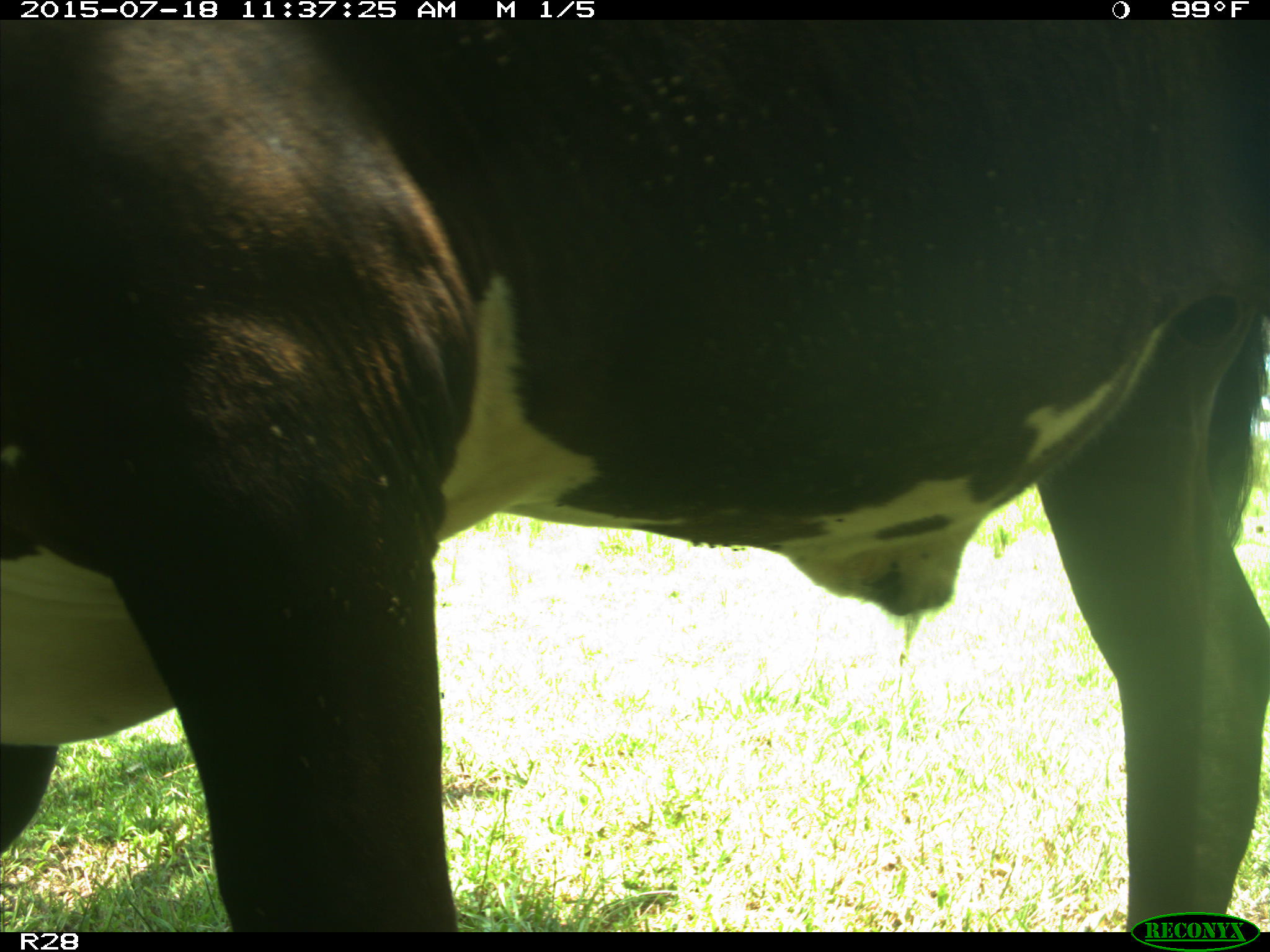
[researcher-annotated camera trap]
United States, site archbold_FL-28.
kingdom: Animalia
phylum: Chordata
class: Mammalia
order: Artiodactyla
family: Bovidae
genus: Bos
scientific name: Bos taurus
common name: domestic cow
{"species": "Bos taurus (domestic cow)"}